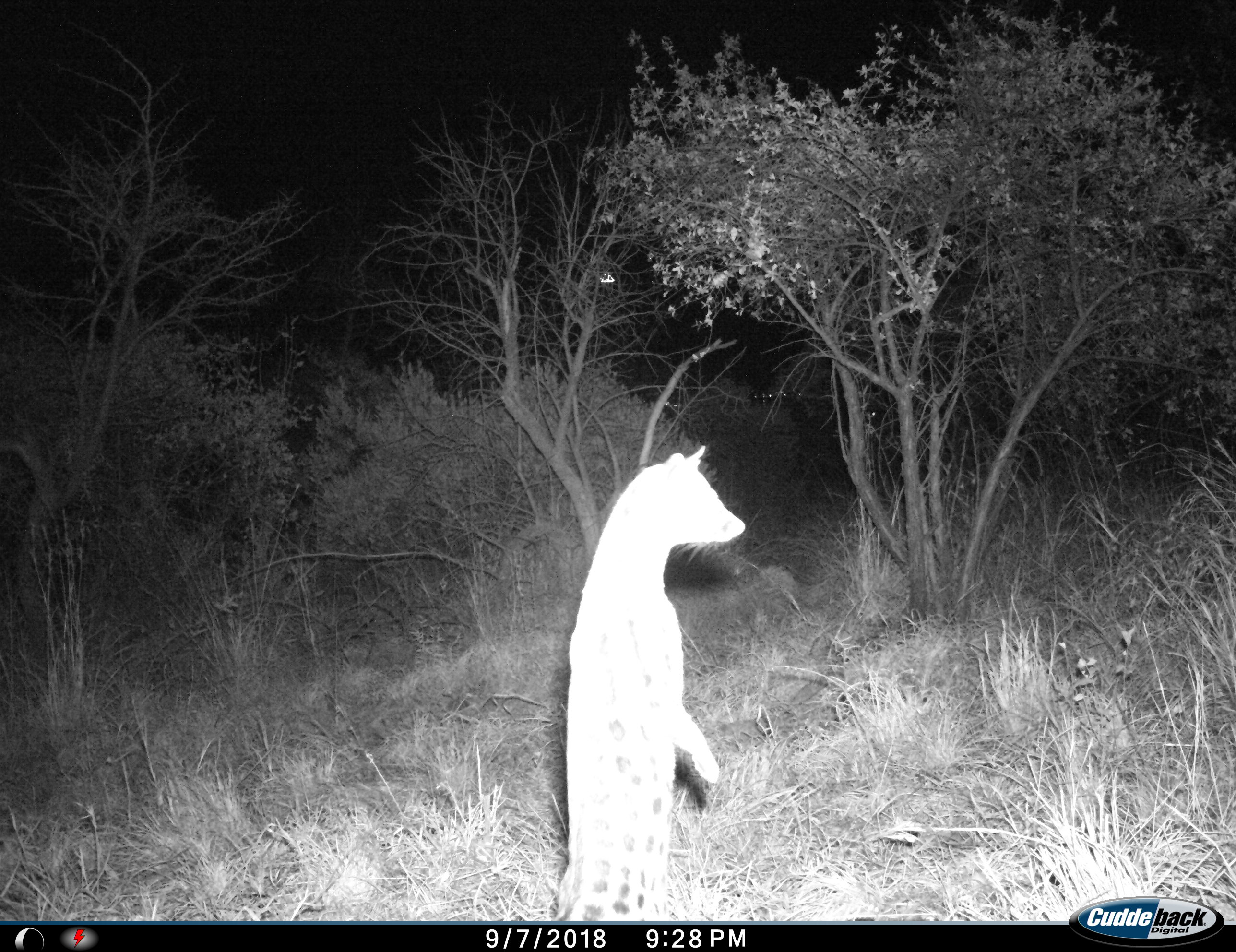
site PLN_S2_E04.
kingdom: Animalia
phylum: Chordata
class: Mammalia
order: Carnivora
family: Viverridae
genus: Genetta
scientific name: Genetta tigrina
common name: large-spotted genet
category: genetcapelargespotted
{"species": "genetcapelargespotted (large-spotted genet) (Genetta tigrina)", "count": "1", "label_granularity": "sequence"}